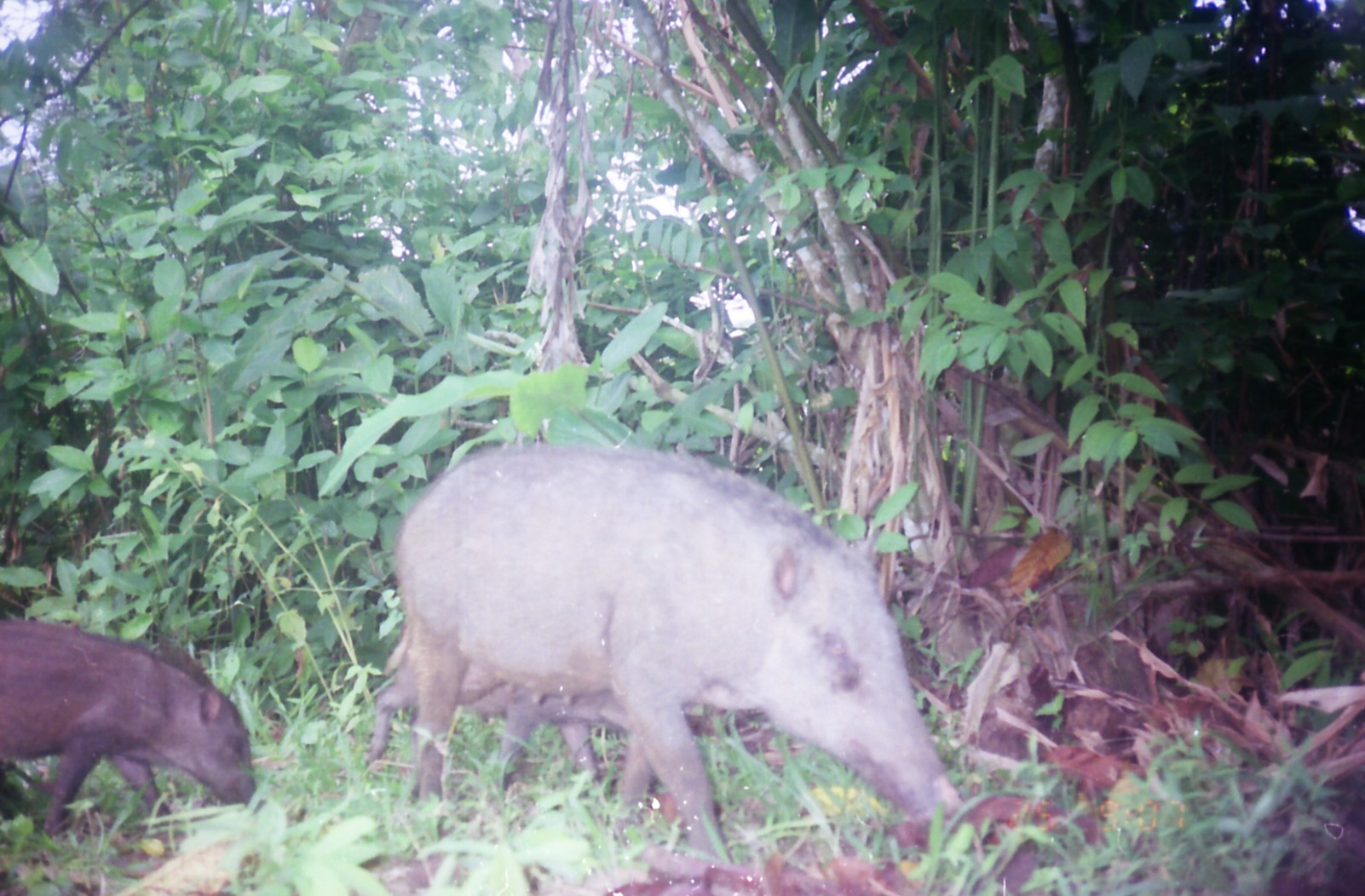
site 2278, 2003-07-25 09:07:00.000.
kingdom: Animalia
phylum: Chordata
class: Mammalia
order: Artiodactyla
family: Suidae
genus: Sus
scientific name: Sus scrofa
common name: wild boar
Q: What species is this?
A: Sus scrofa (wild boar).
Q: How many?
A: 3.